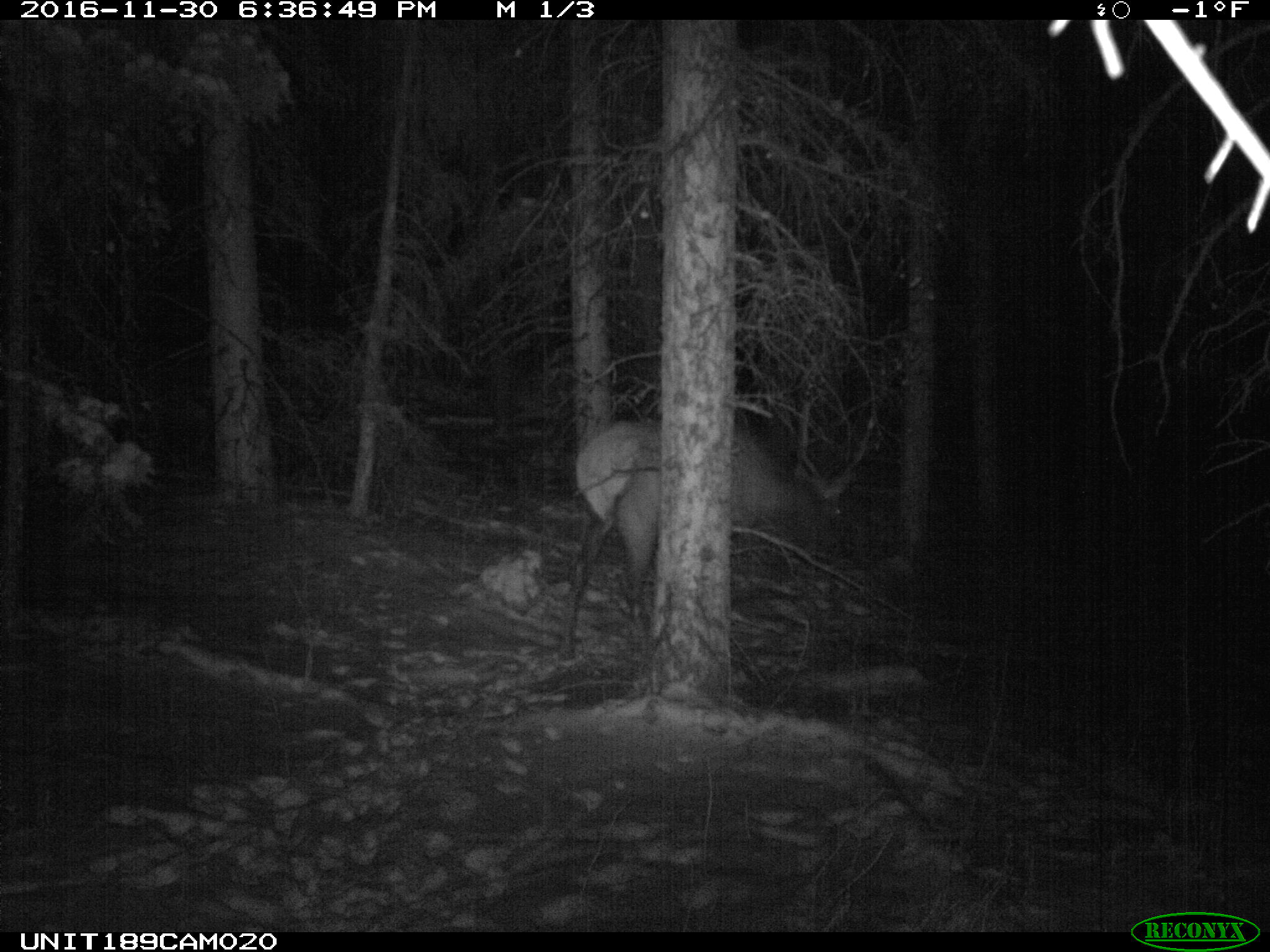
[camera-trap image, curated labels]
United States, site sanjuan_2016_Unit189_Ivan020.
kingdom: Animalia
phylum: Chordata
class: Mammalia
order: Artiodactyla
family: Cervidae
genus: Cervus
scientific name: Cervus elaphus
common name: red deer